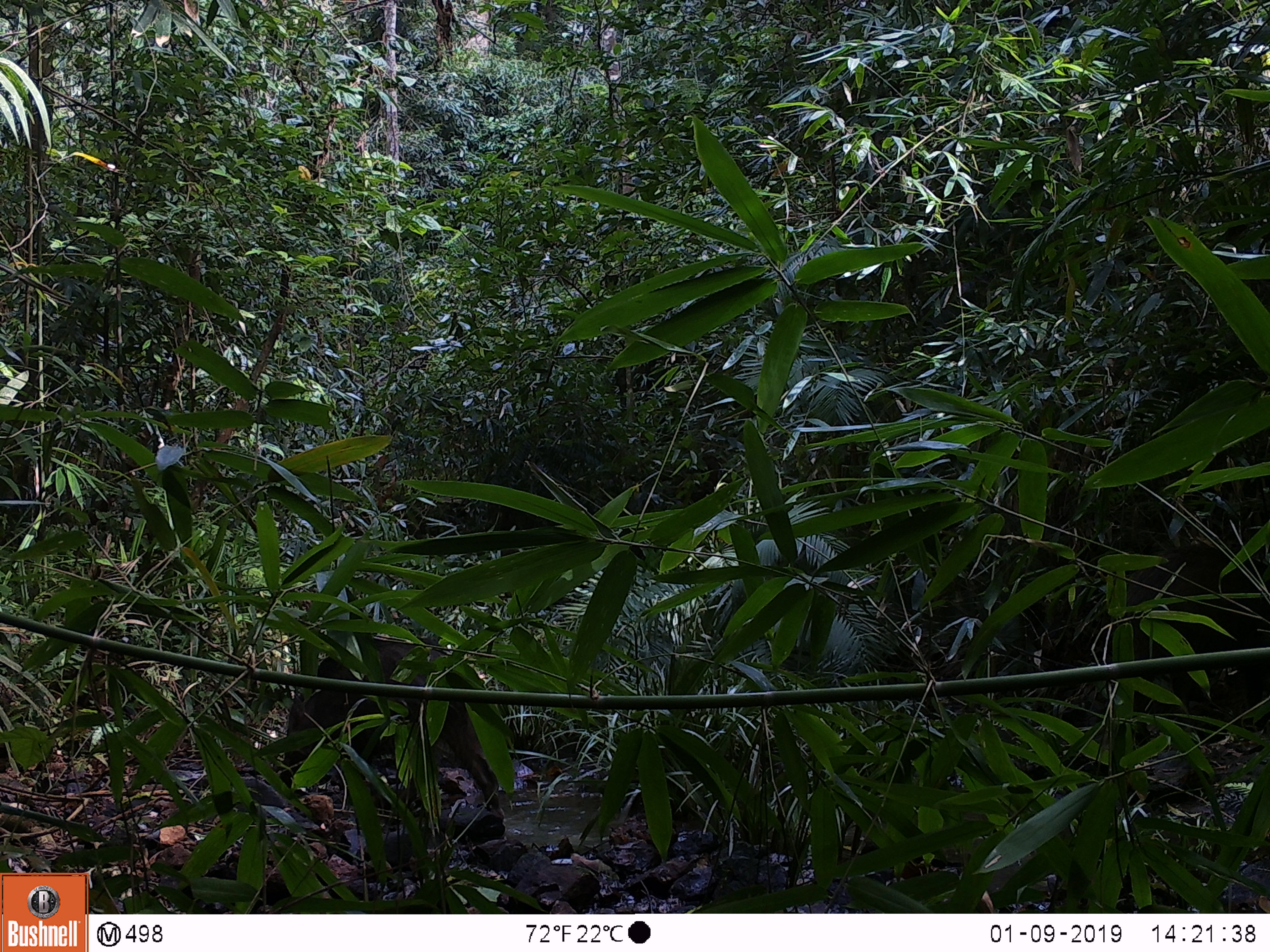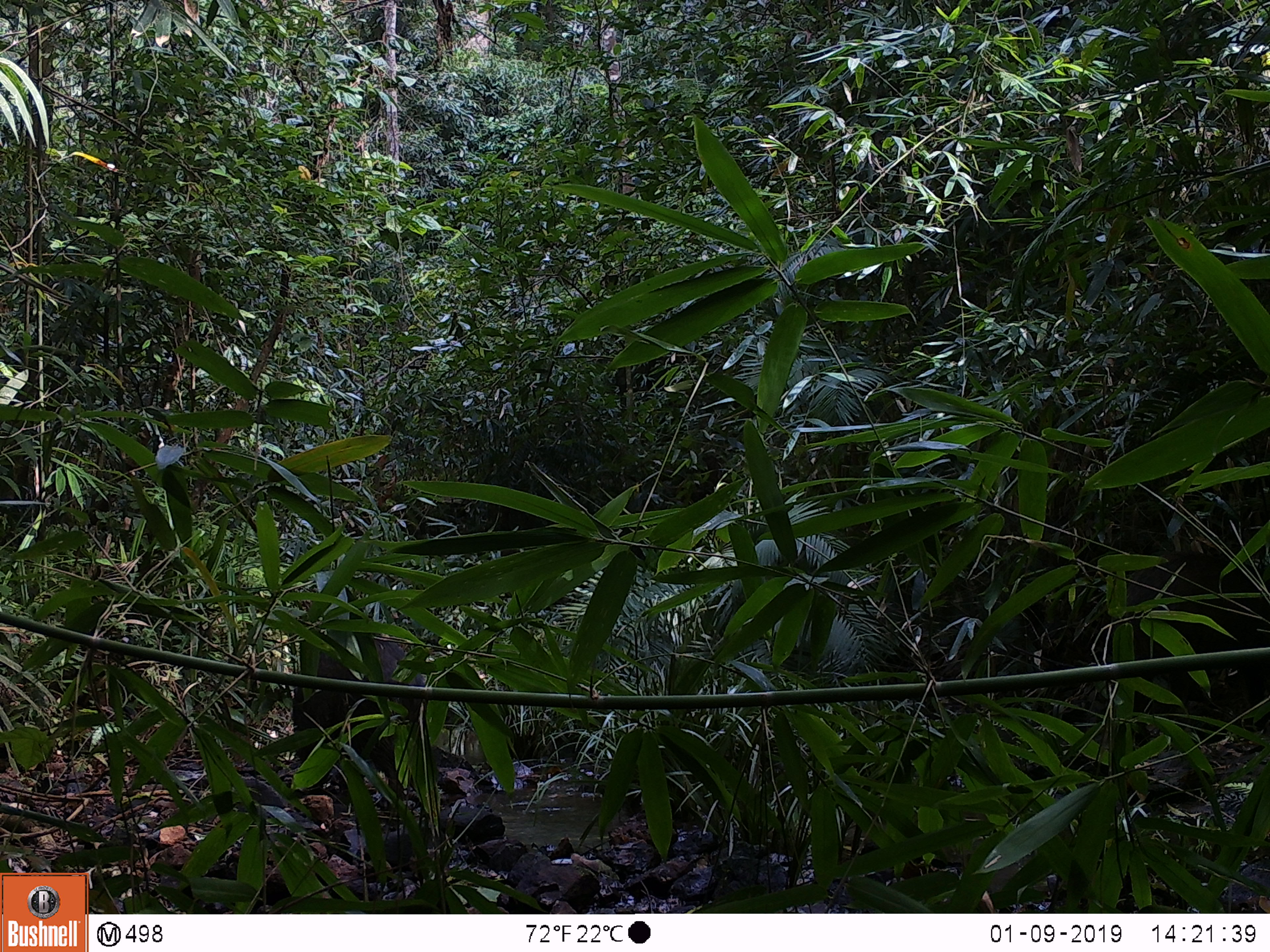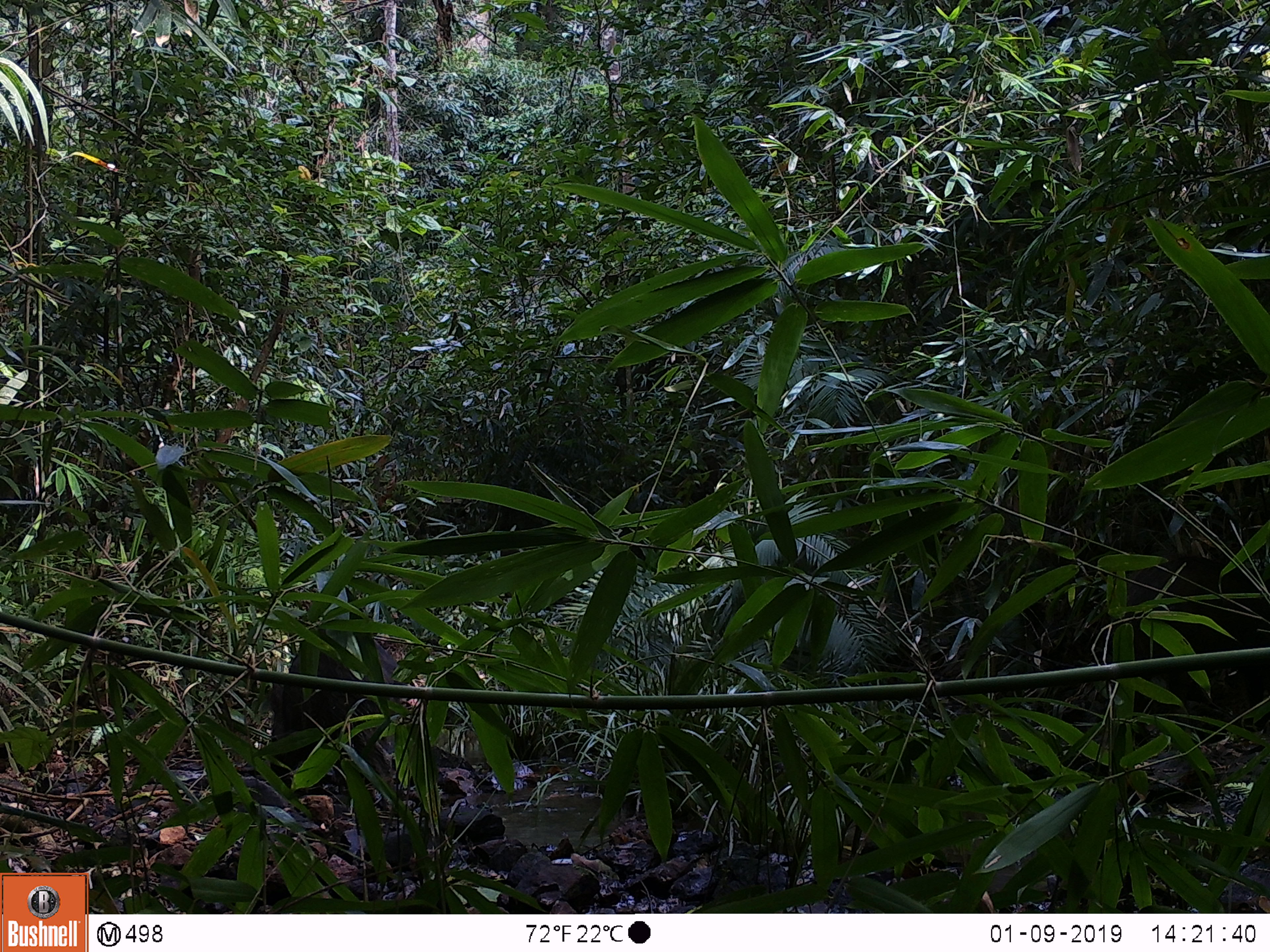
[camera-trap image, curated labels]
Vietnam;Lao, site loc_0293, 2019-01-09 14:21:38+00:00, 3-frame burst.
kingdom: Animalia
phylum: Chordata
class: Mammalia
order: Artiodactyla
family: Suidae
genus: Sus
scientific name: Sus scrofa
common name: eurasian wild pig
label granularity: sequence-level